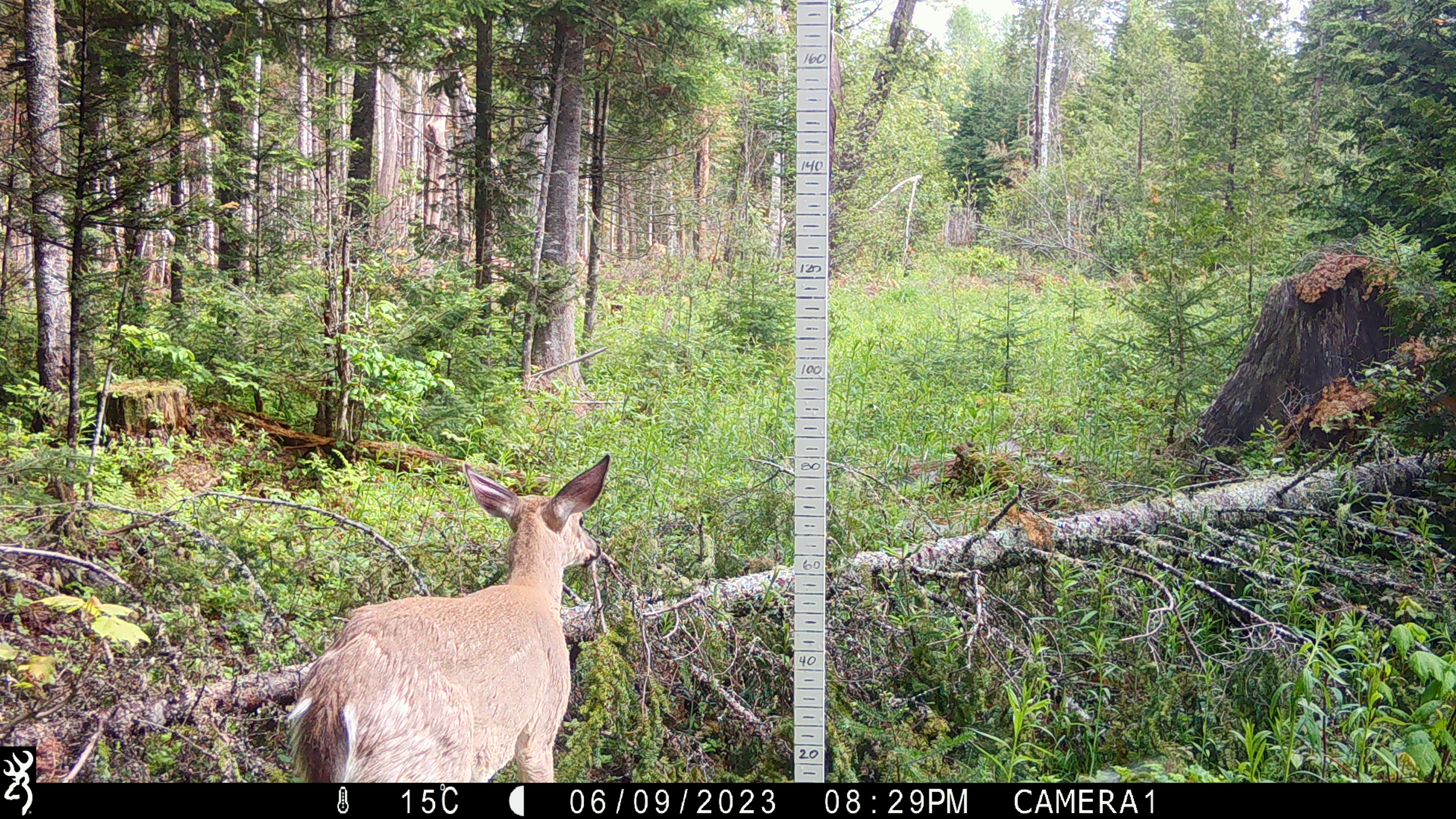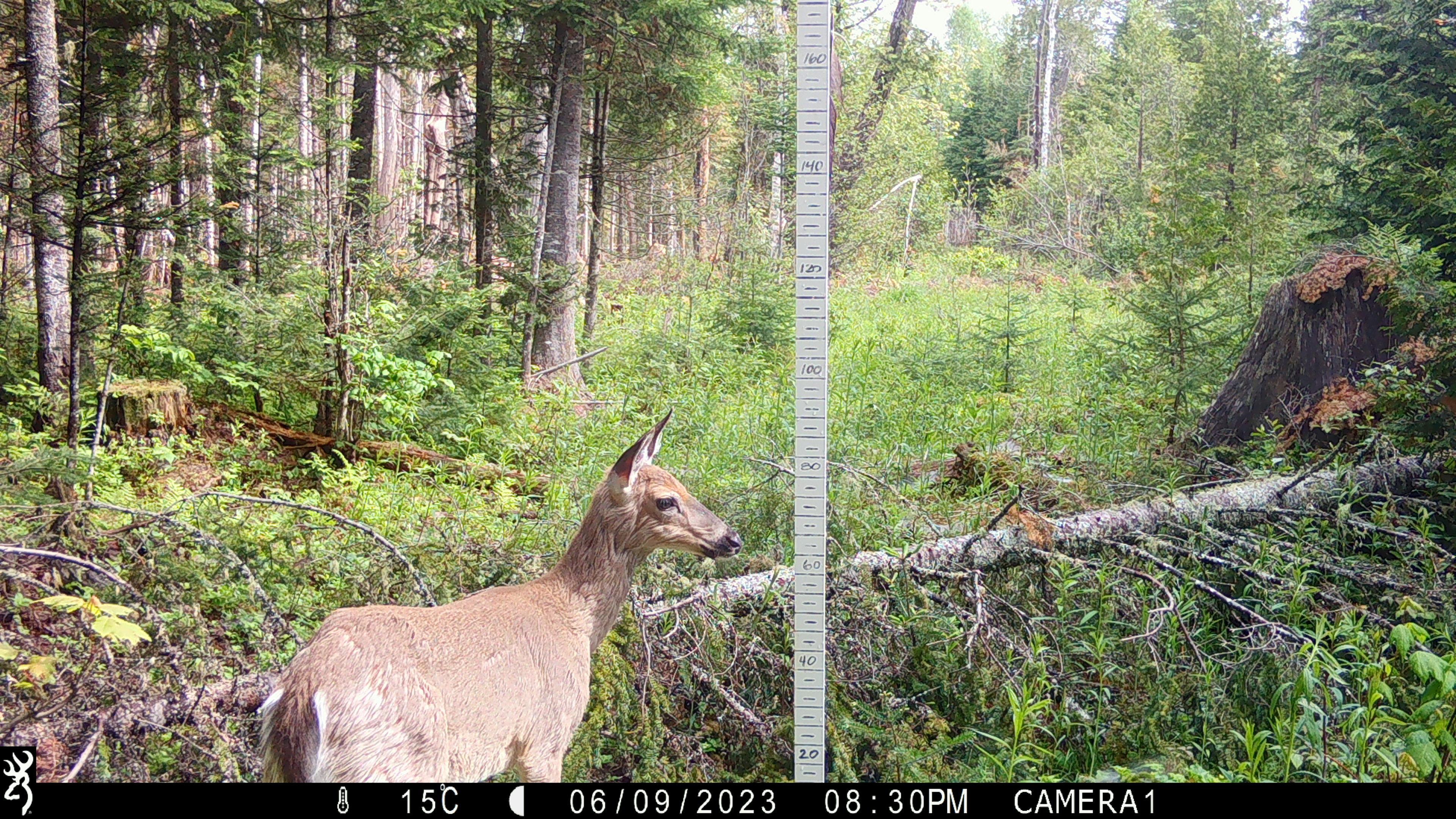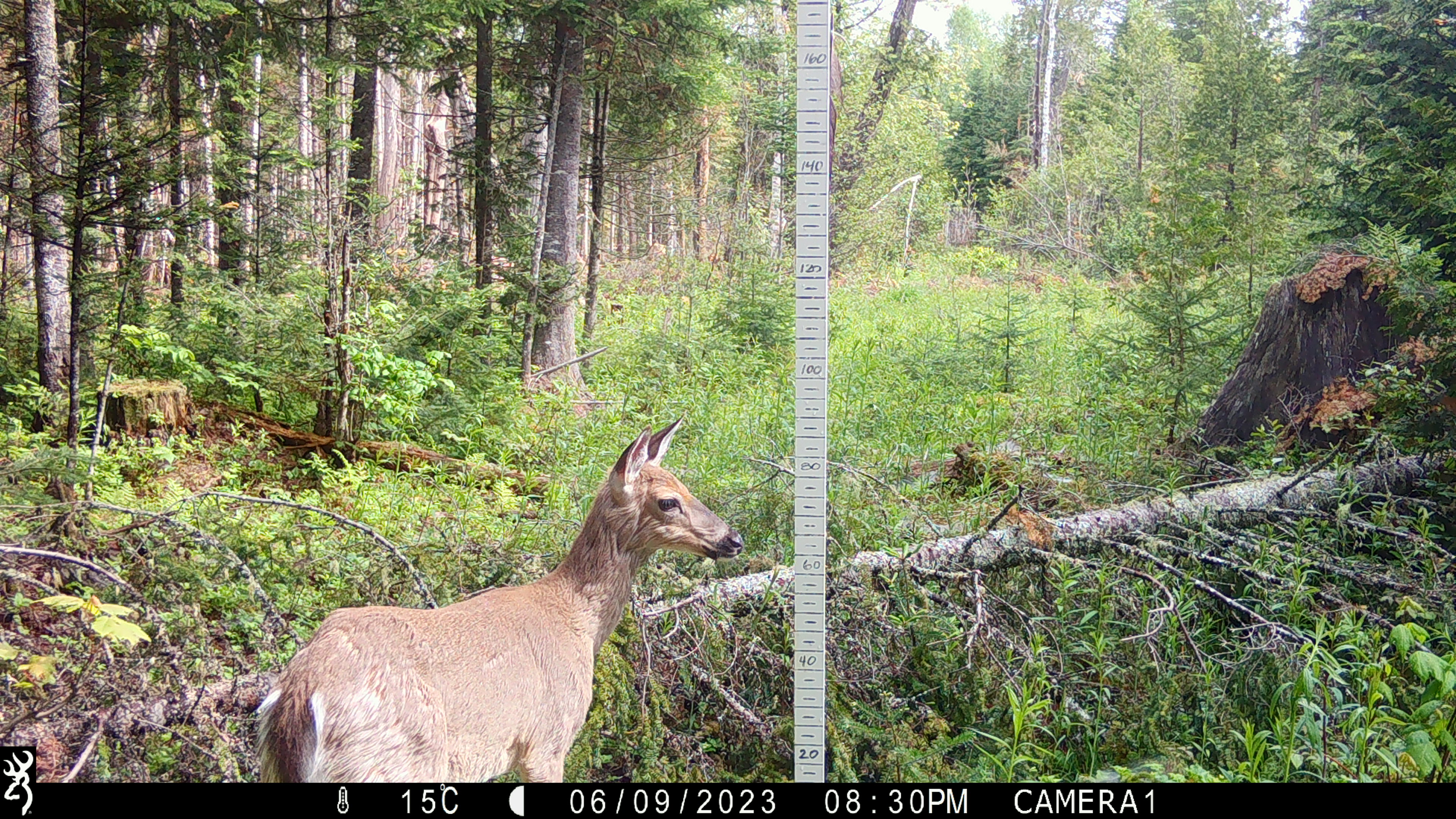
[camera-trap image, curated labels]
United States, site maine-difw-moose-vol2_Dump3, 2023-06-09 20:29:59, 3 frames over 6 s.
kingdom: Animalia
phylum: Chordata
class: Mammalia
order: Artiodactyla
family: Cervidae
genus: Odocoileus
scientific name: Odocoileus virginianus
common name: white-tailed deer